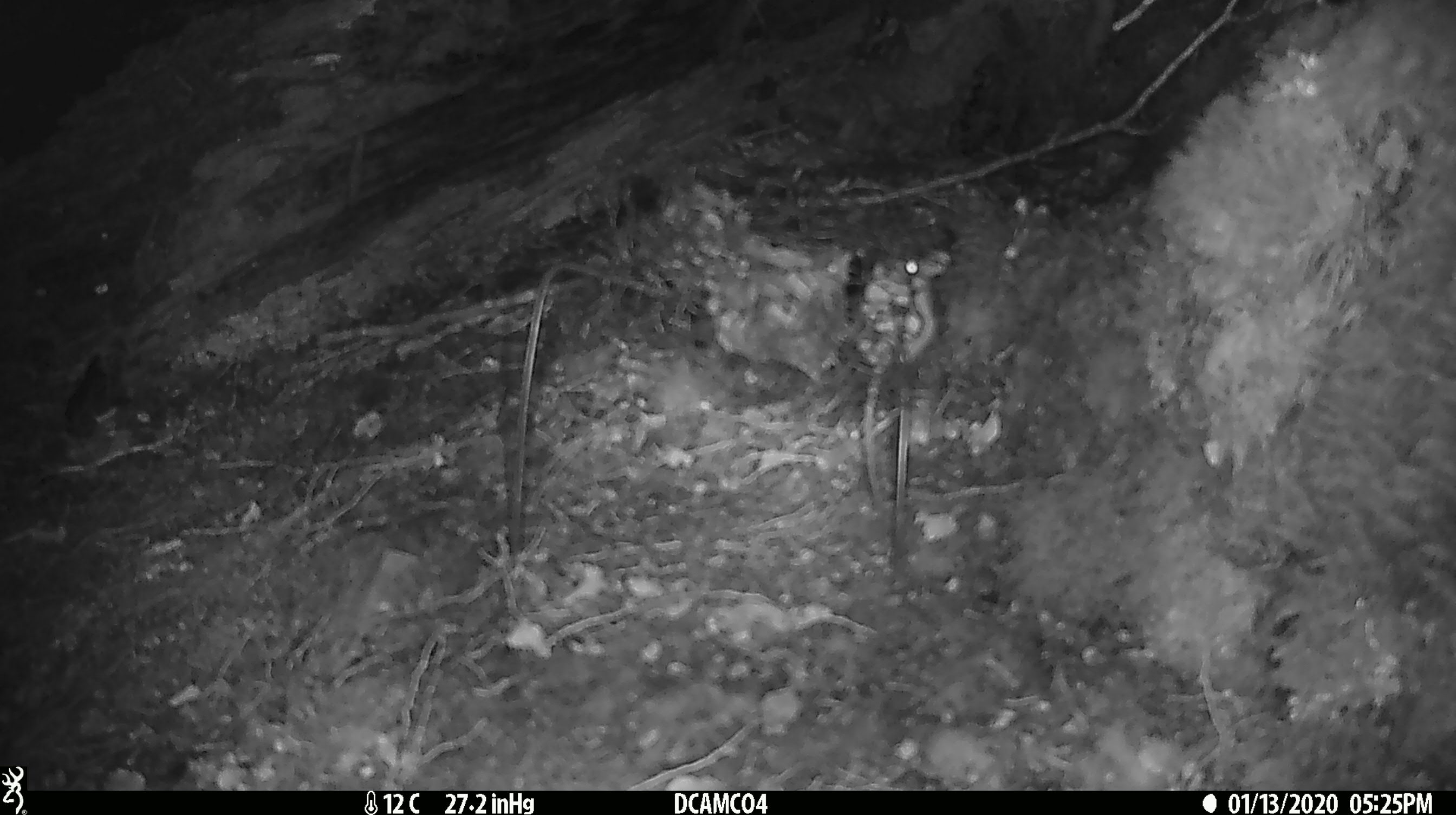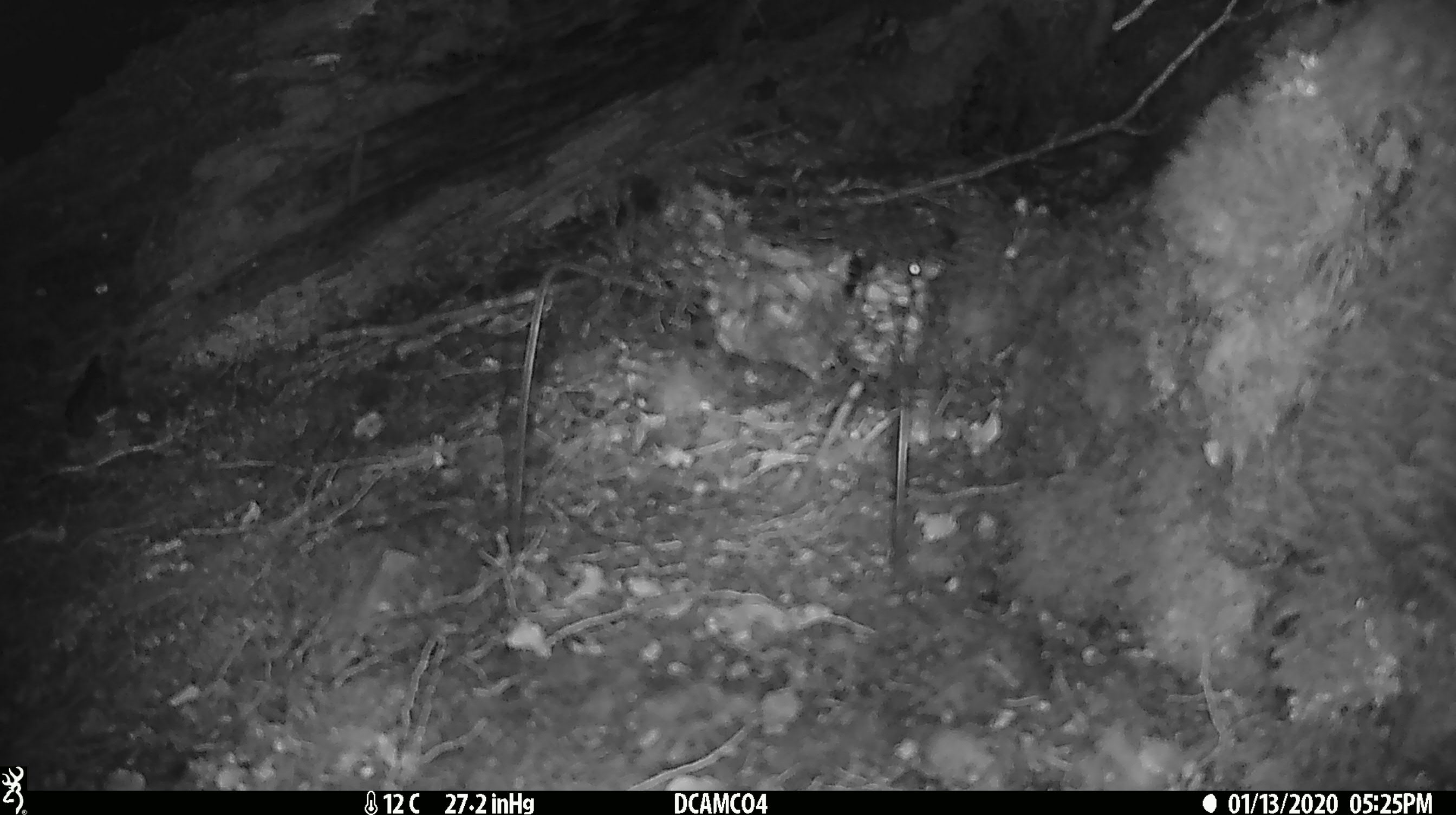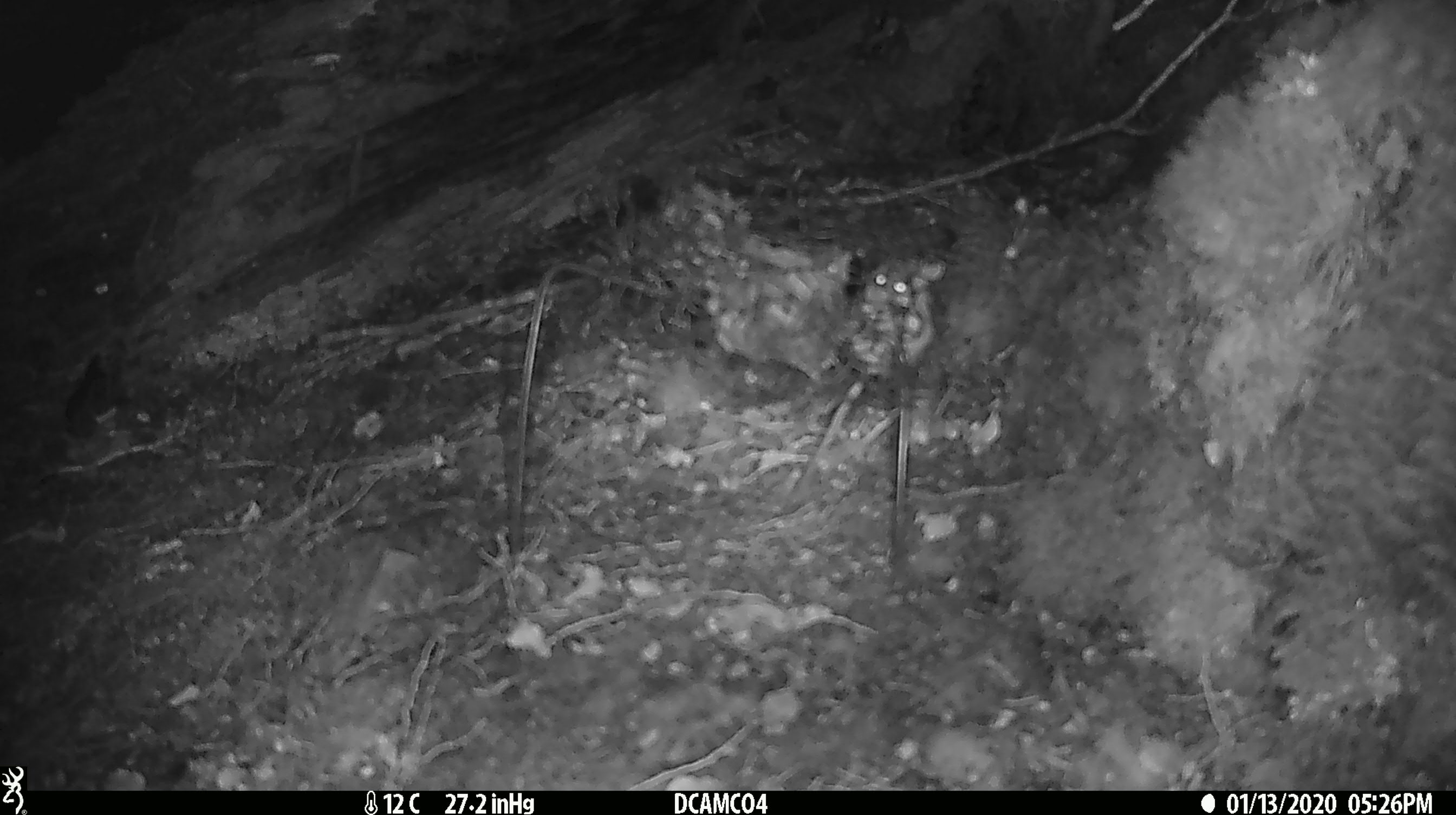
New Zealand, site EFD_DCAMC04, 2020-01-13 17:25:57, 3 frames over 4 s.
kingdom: Animalia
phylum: Chordata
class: Mammalia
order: Rodentia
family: Muridae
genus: Mus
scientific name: Mus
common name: mouse